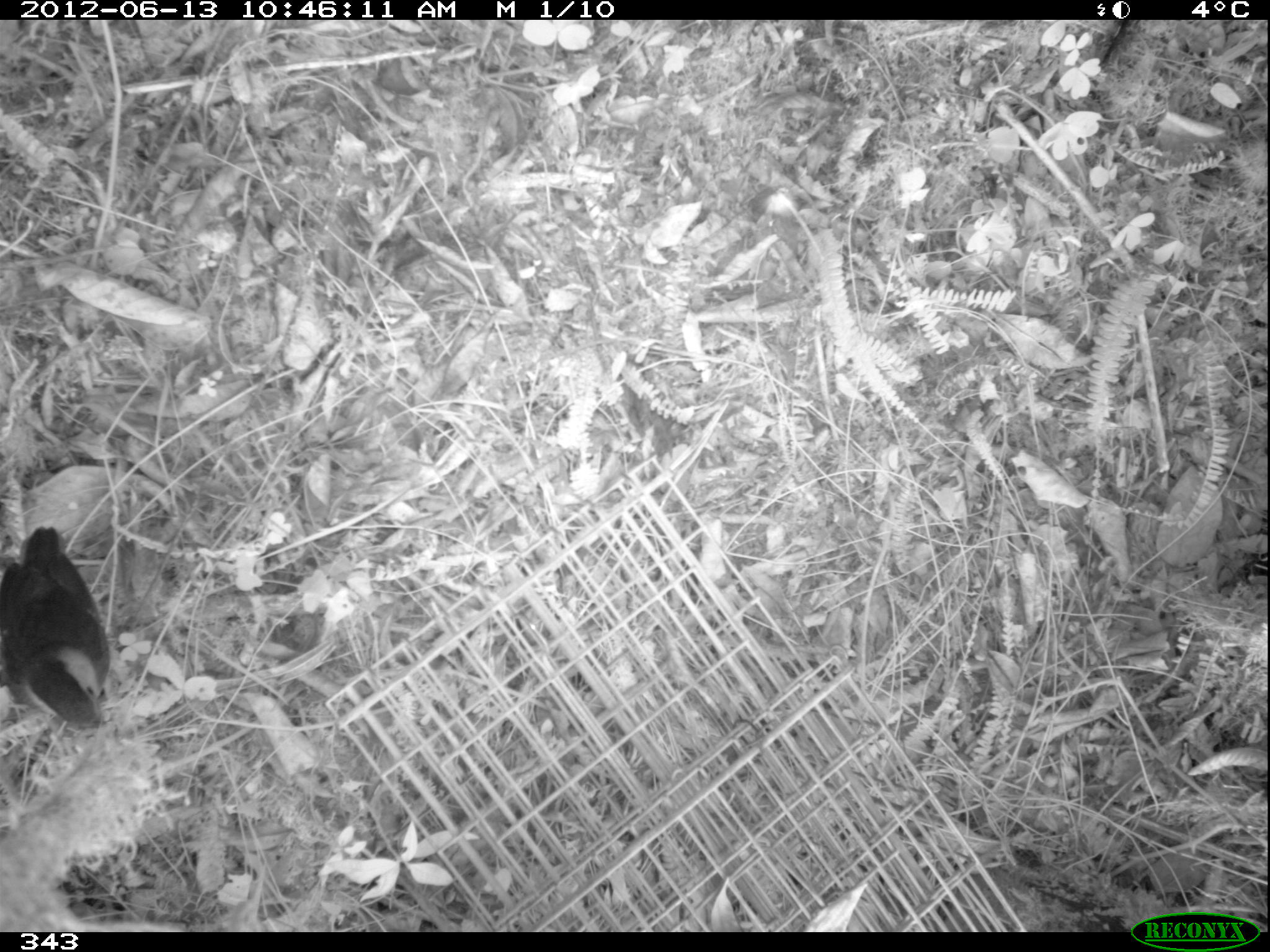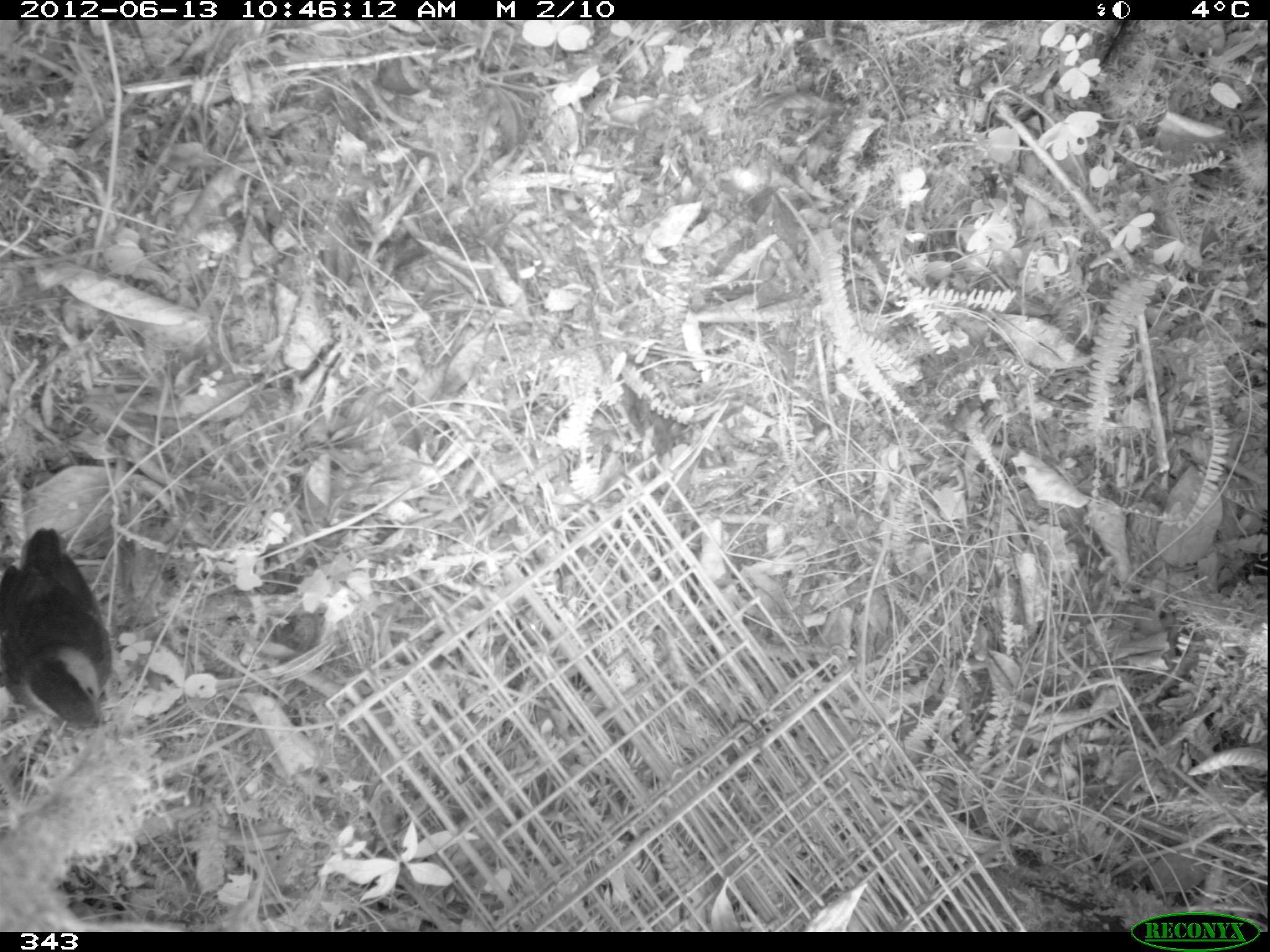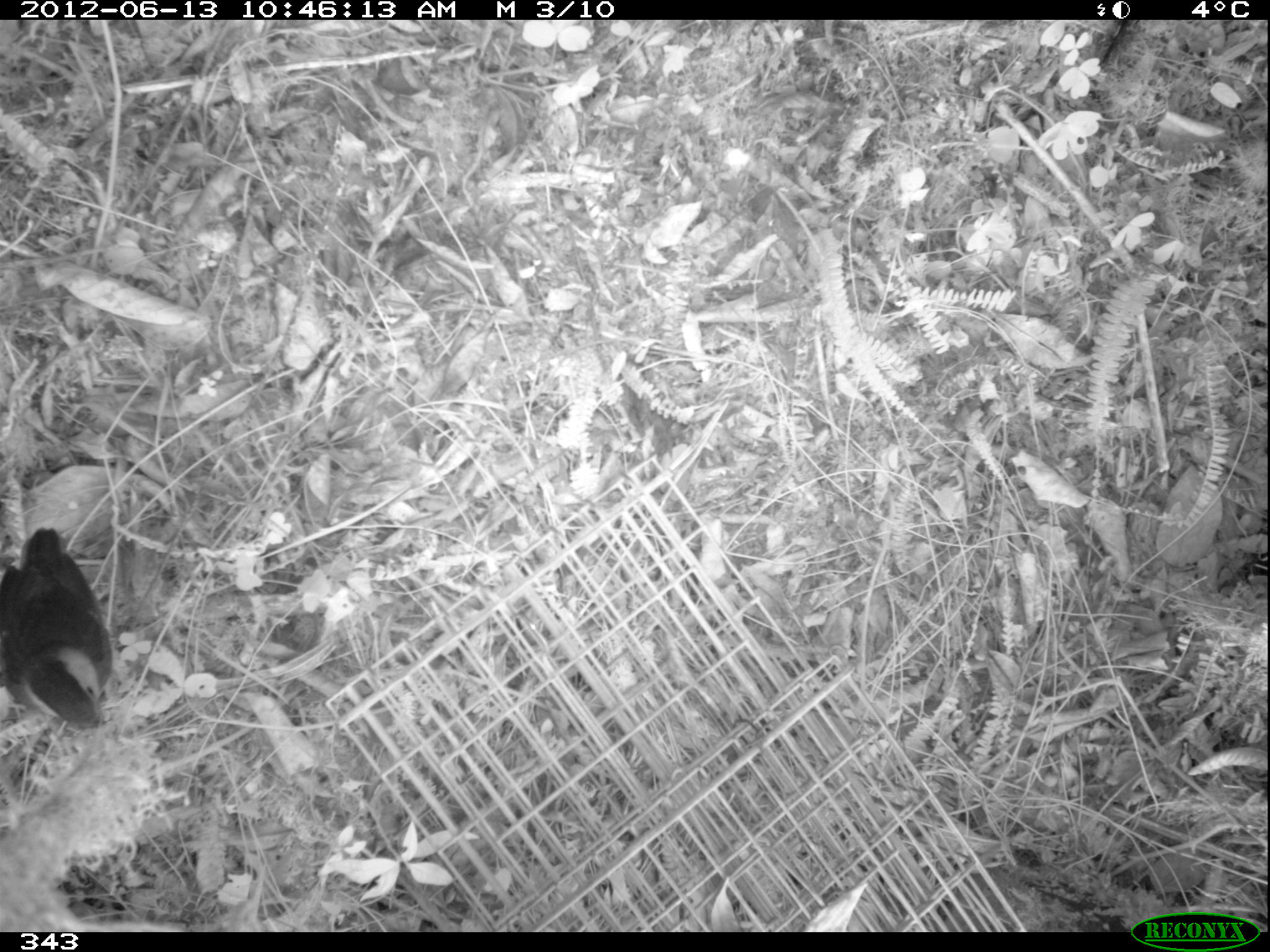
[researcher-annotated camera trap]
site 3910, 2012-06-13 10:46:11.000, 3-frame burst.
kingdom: Animalia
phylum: Chordata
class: Aves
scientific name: Aves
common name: bird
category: unknown bird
Unknown bird (bird) (Aves).